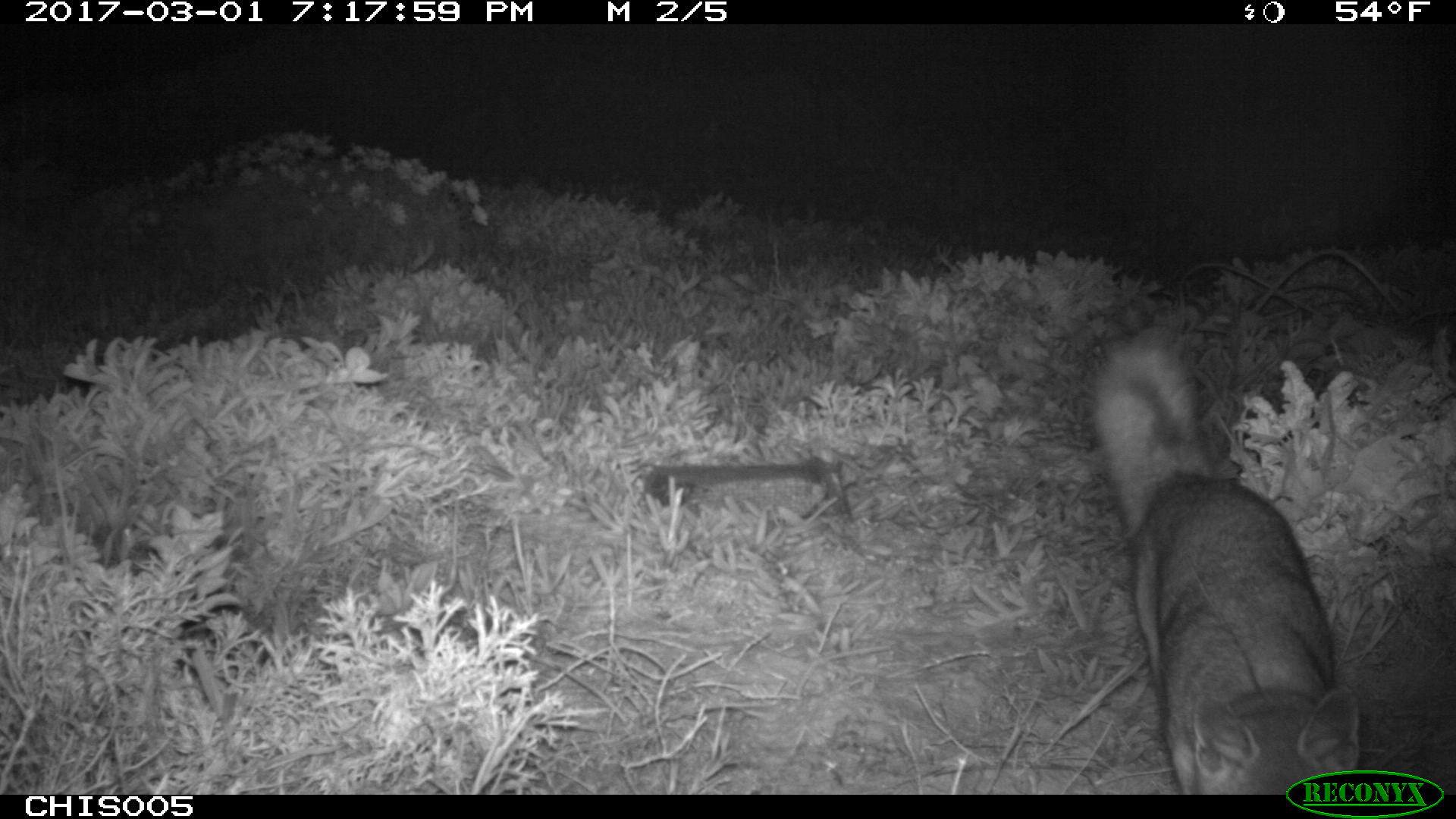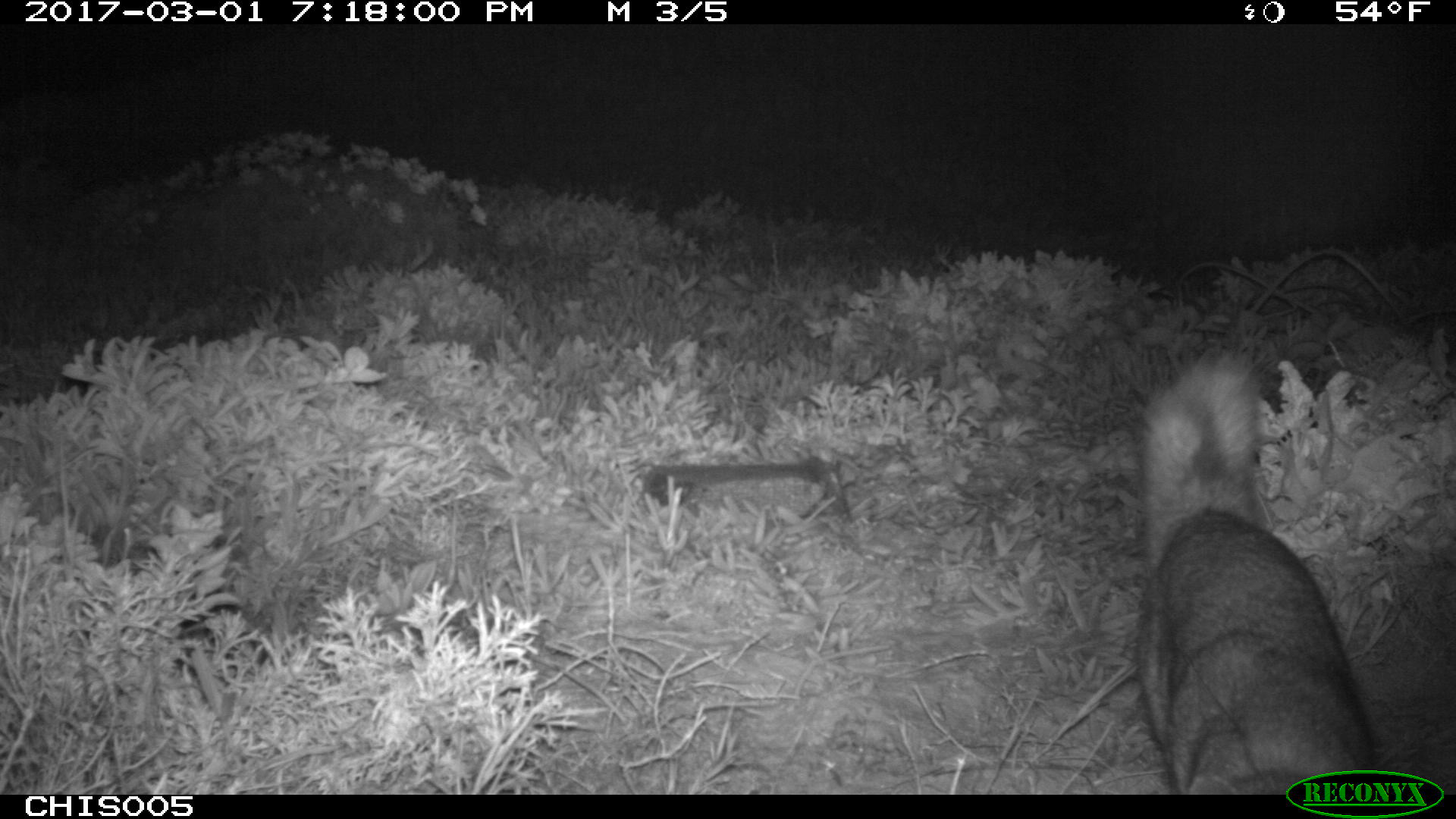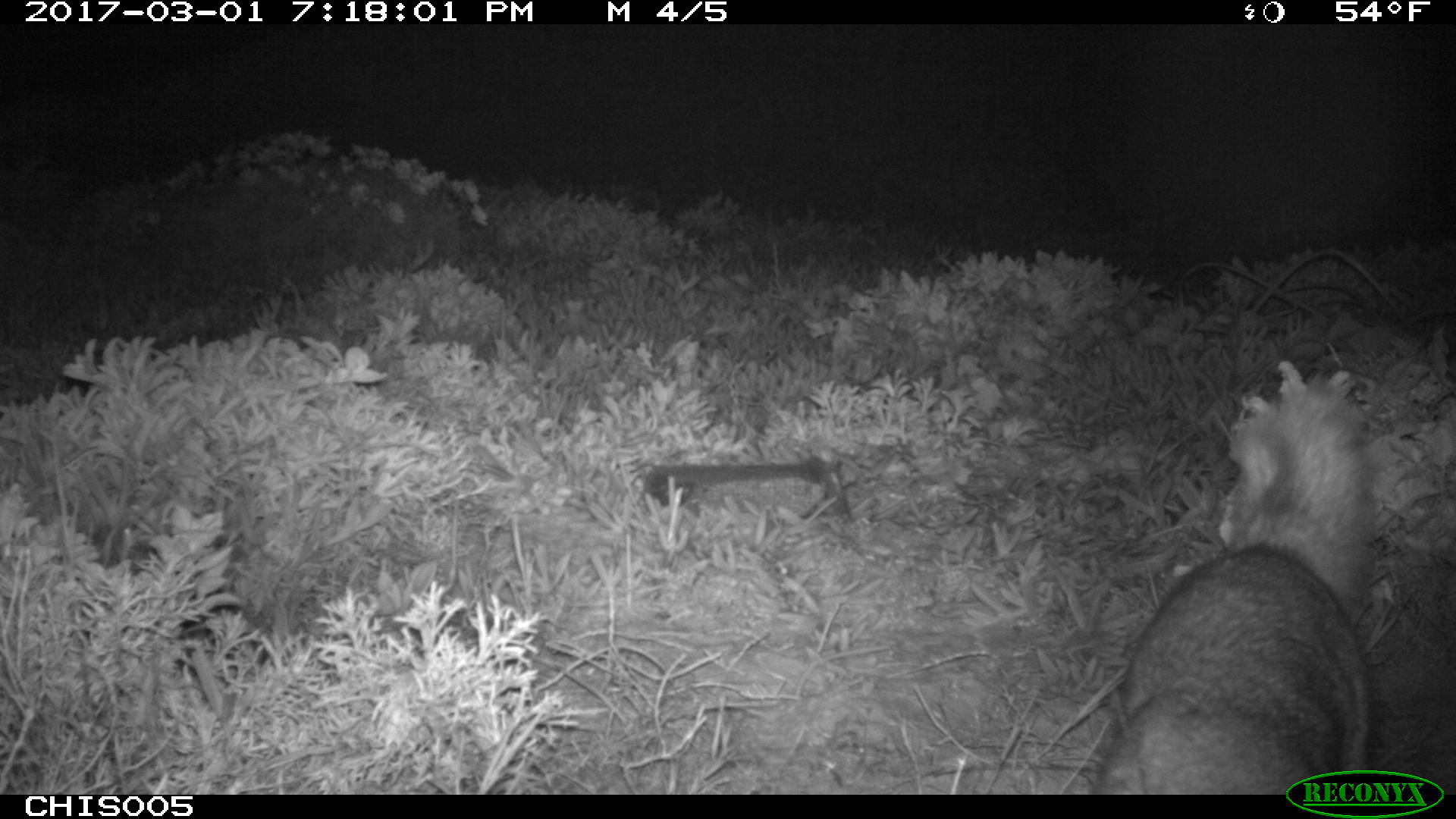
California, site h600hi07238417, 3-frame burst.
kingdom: Animalia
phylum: Chordata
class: Mammalia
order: Carnivora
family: Canidae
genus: Urocyon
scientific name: Urocyon littoralis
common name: island fox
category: fox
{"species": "fox (island fox) (Urocyon littoralis)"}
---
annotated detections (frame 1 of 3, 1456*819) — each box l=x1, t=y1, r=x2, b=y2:
fox: l=1087, t=325, r=1360, b=794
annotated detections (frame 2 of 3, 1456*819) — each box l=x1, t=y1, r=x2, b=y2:
fox: l=1135, t=343, r=1373, b=795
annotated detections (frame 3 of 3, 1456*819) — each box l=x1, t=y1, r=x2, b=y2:
fox: l=1090, t=376, r=1376, b=794